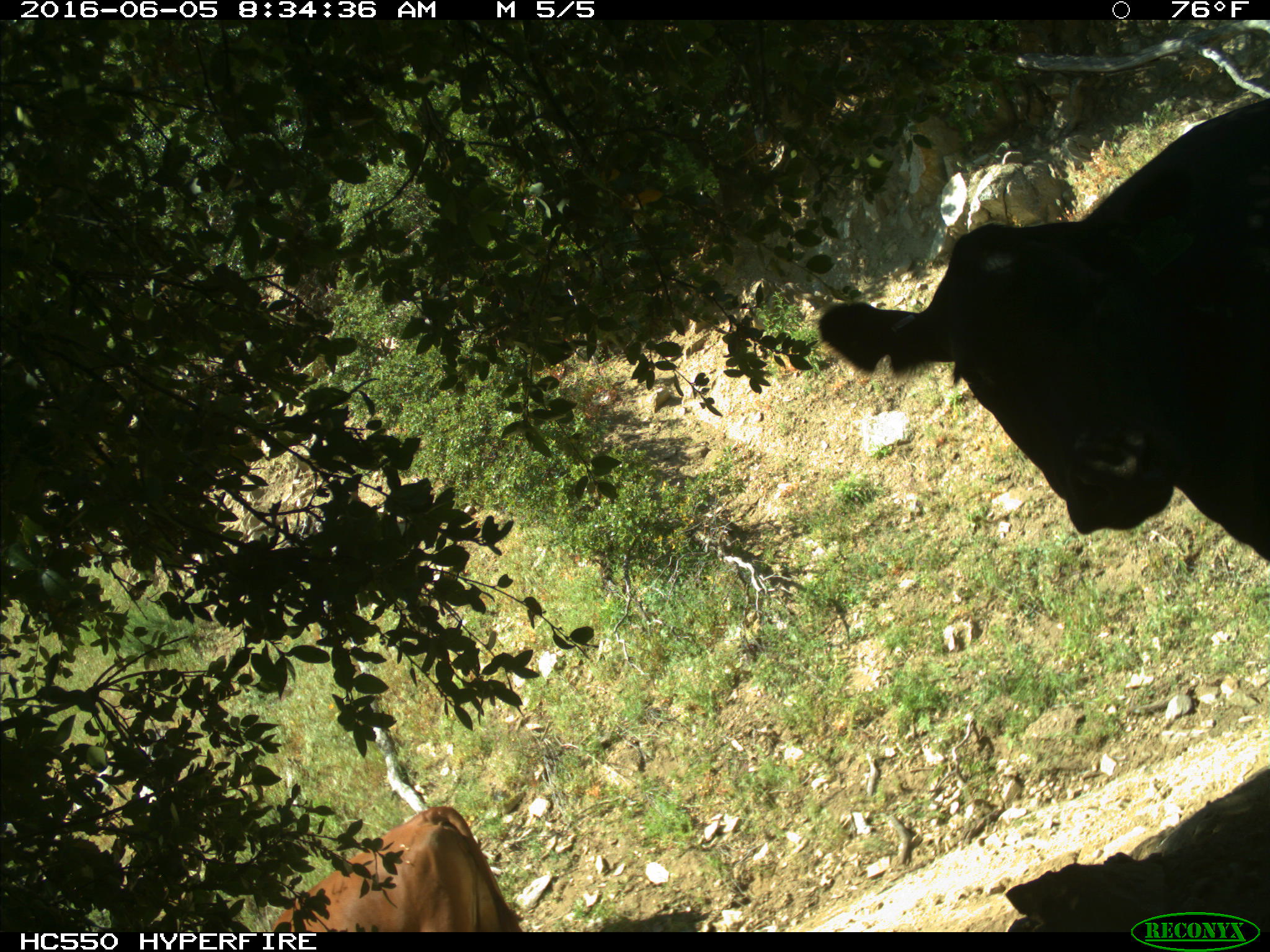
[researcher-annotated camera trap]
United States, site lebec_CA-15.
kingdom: Animalia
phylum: Chordata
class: Mammalia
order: Artiodactyla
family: Bovidae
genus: Bos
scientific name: Bos taurus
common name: domestic cow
Bos taurus (domestic cow).